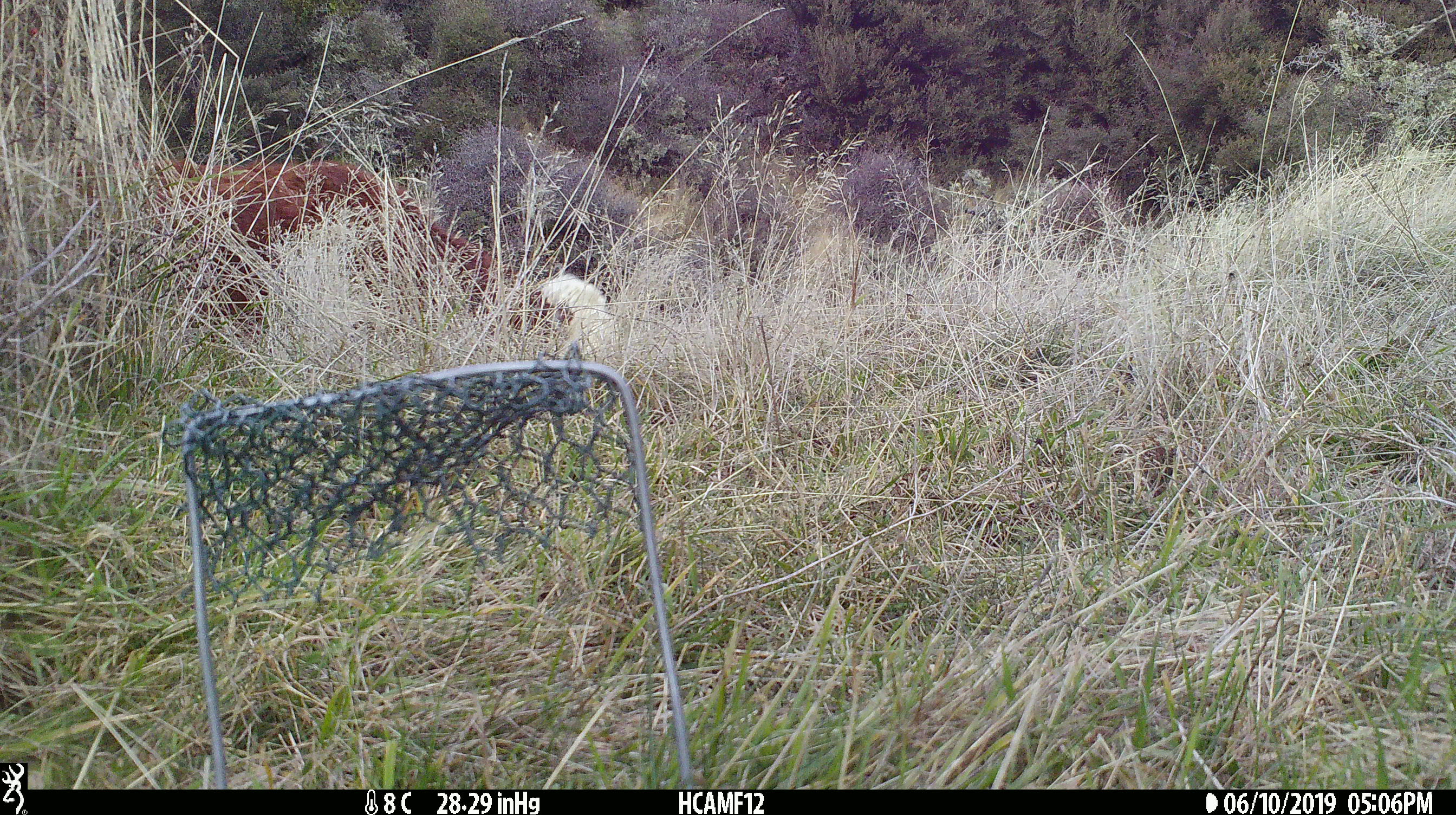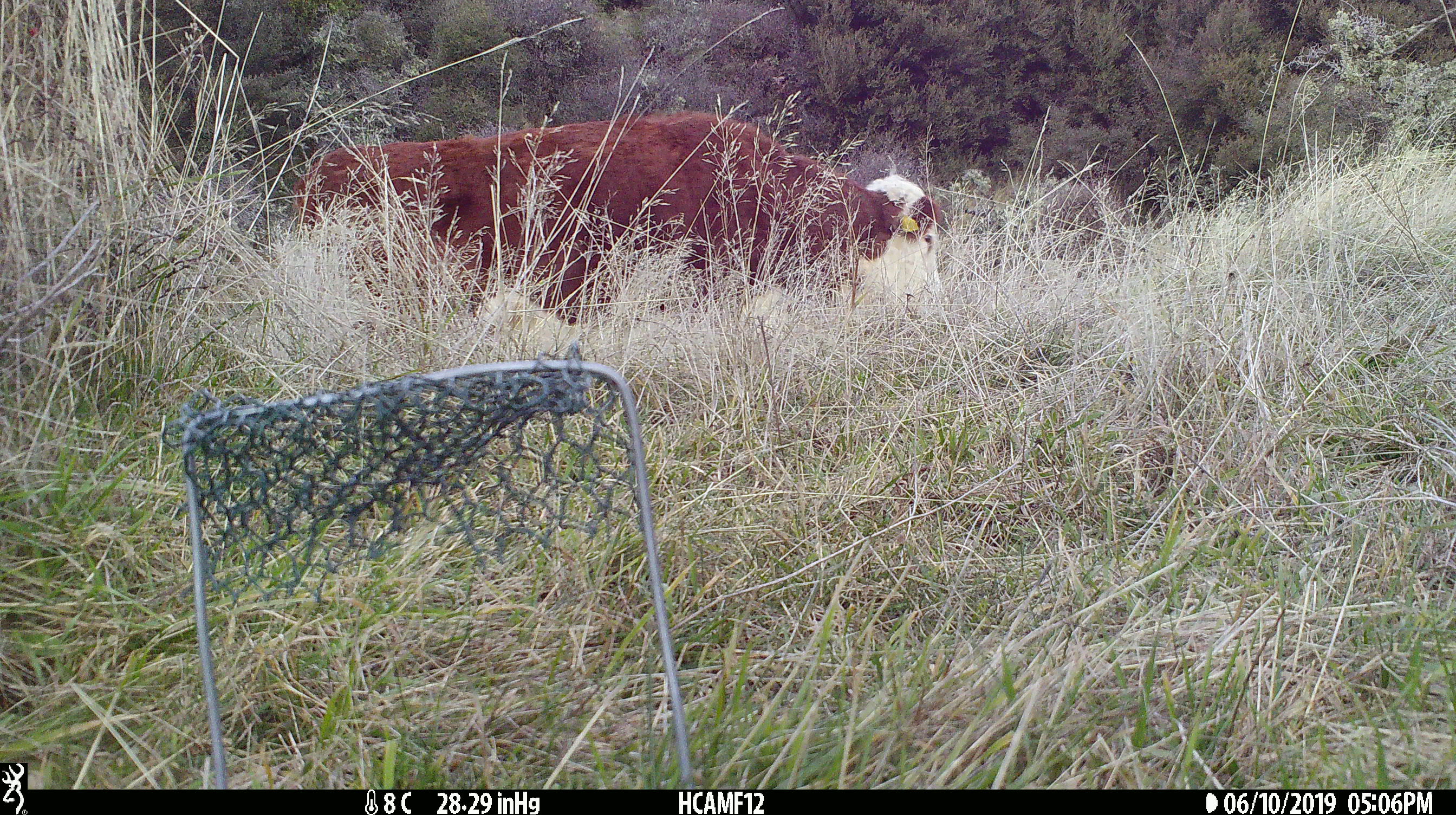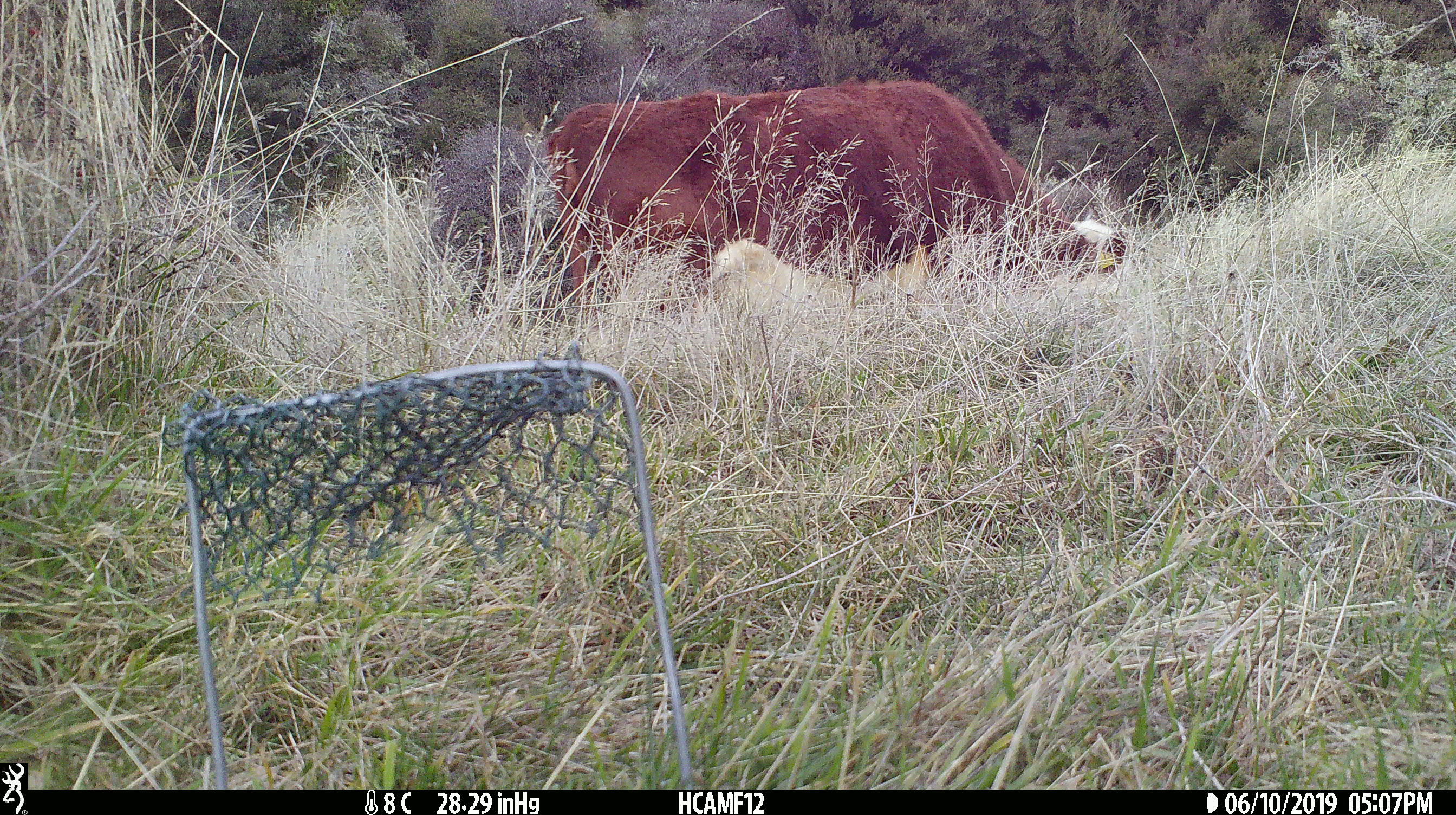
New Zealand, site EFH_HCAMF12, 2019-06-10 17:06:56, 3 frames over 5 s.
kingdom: Animalia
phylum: Chordata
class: Mammalia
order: Artiodactyla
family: Bovidae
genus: Bos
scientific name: Bos taurus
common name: domestic cow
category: cow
Cow (domestic cow) (Bos taurus).